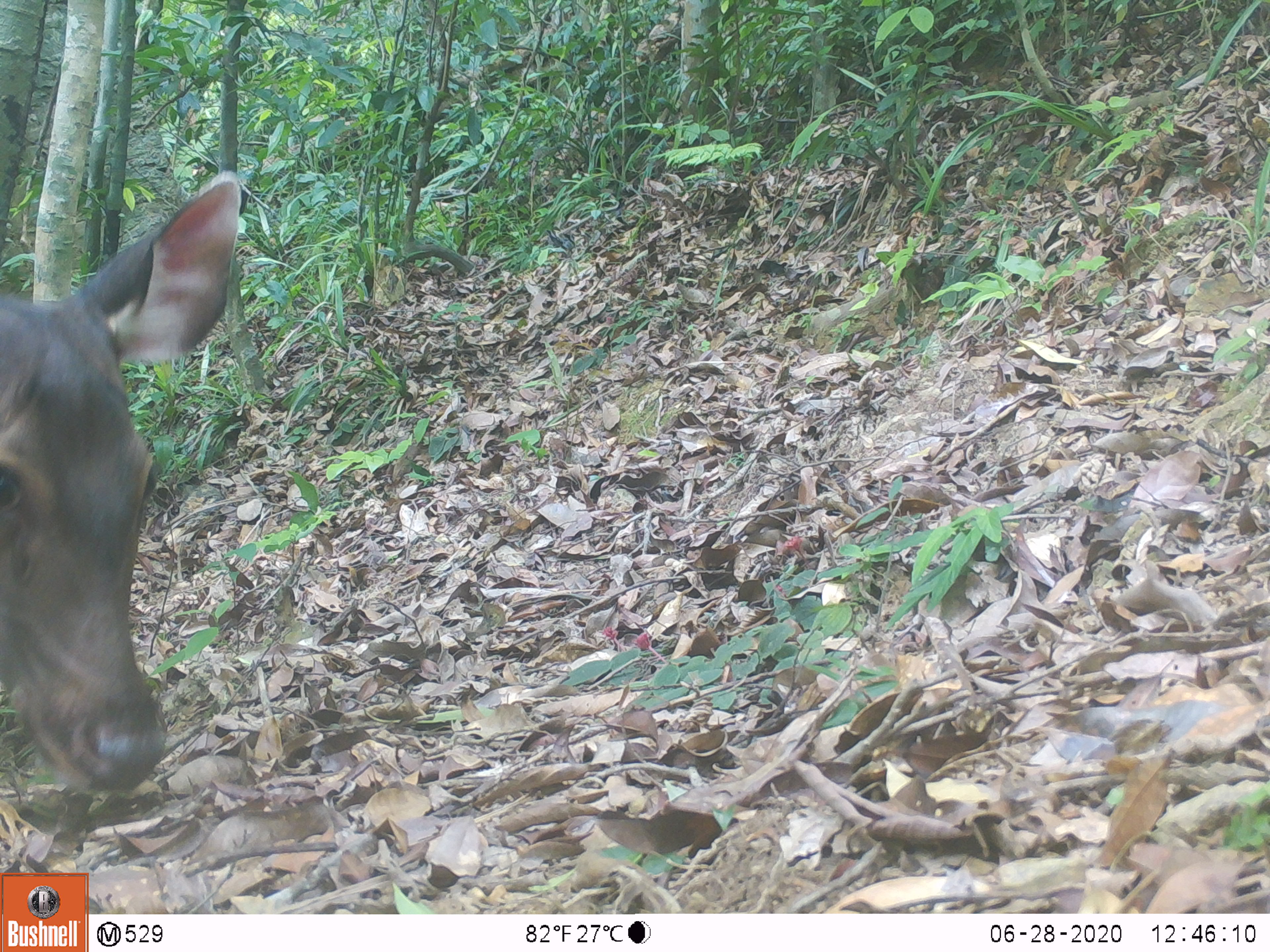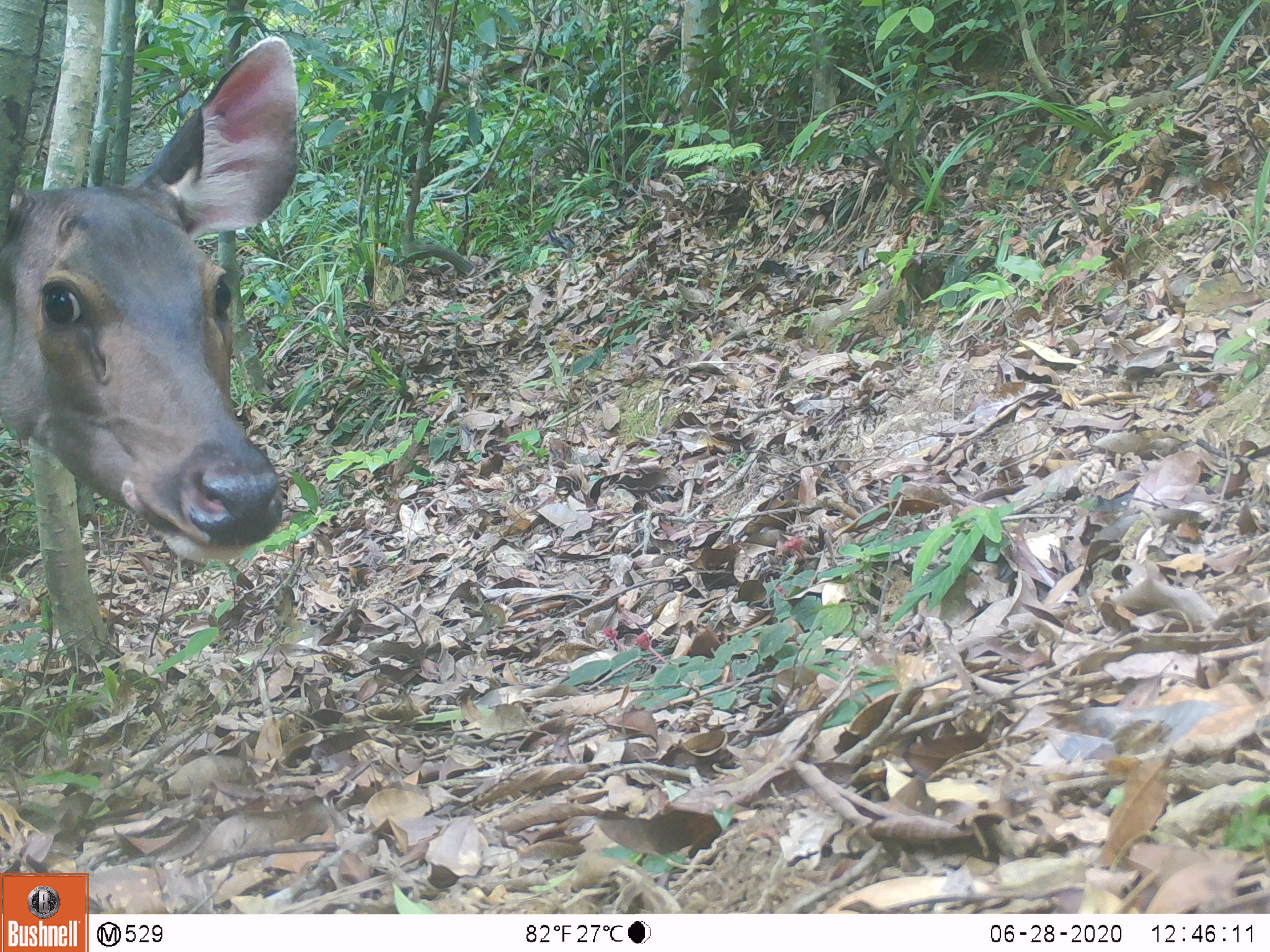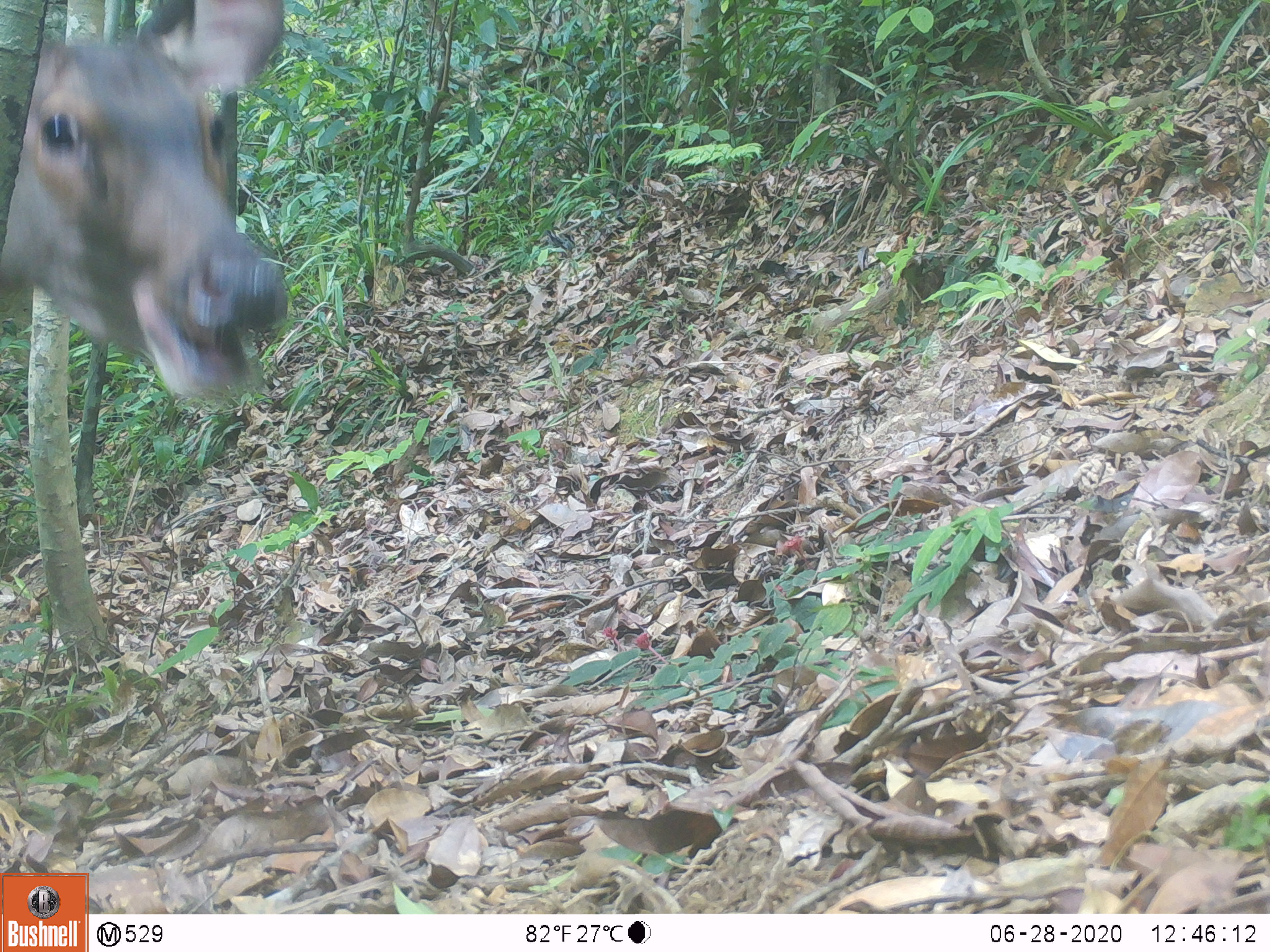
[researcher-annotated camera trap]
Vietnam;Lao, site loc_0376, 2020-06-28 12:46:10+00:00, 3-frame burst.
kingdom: Animalia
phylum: Chordata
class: Mammalia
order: Artiodactyla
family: Cervidae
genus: Rusa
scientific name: Rusa unicolor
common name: sambar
Sambar (Rusa unicolor). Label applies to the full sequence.